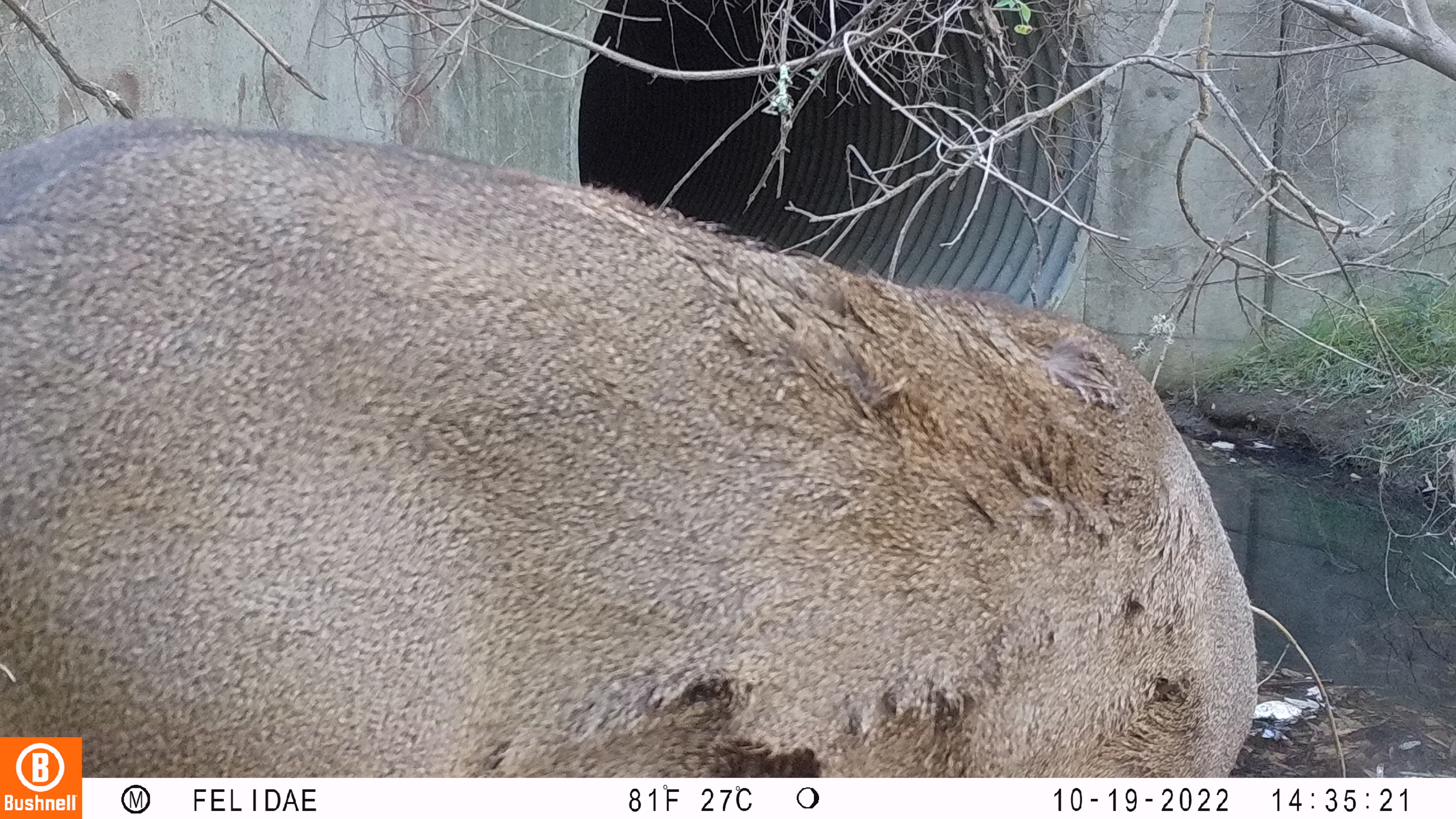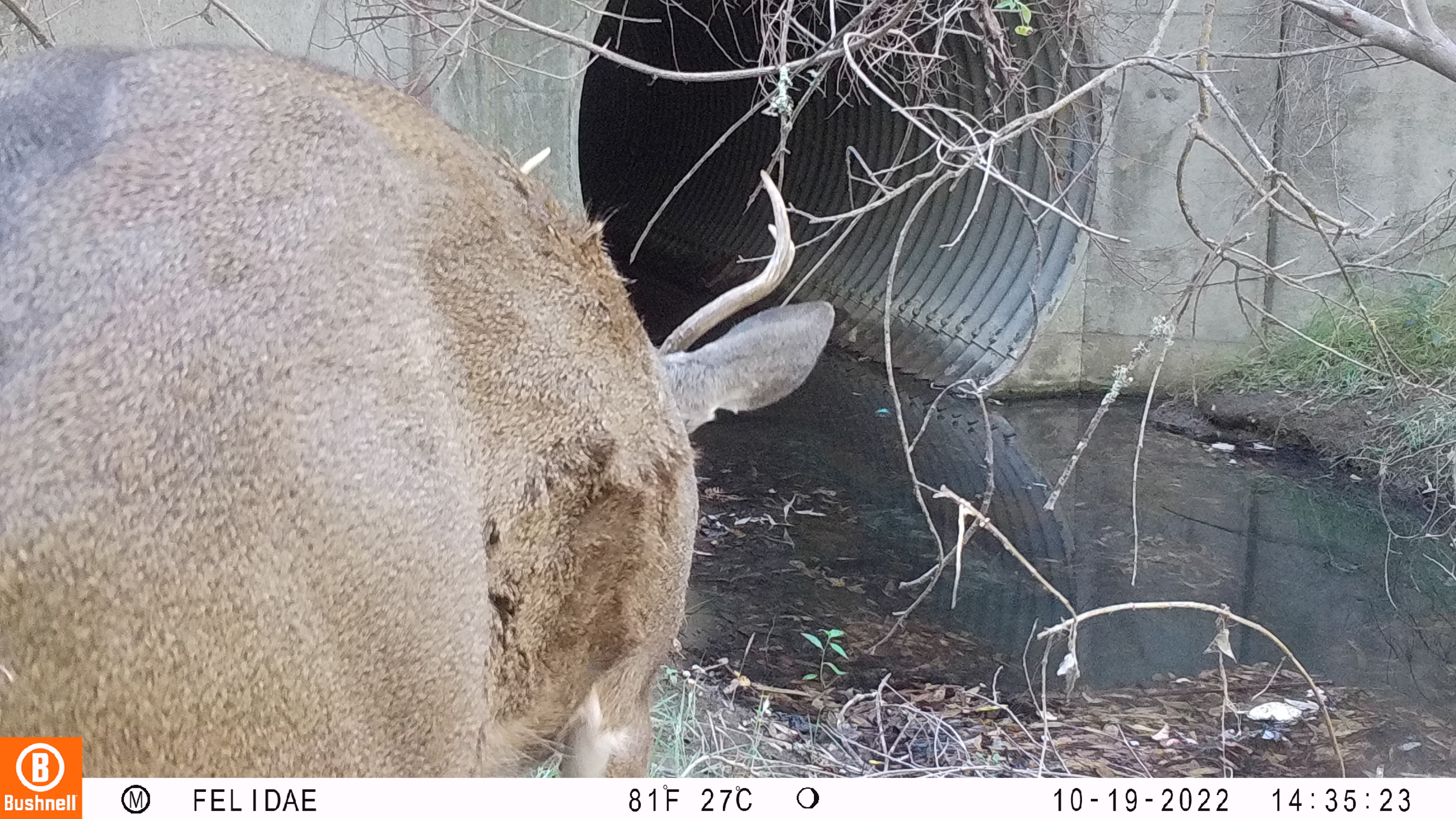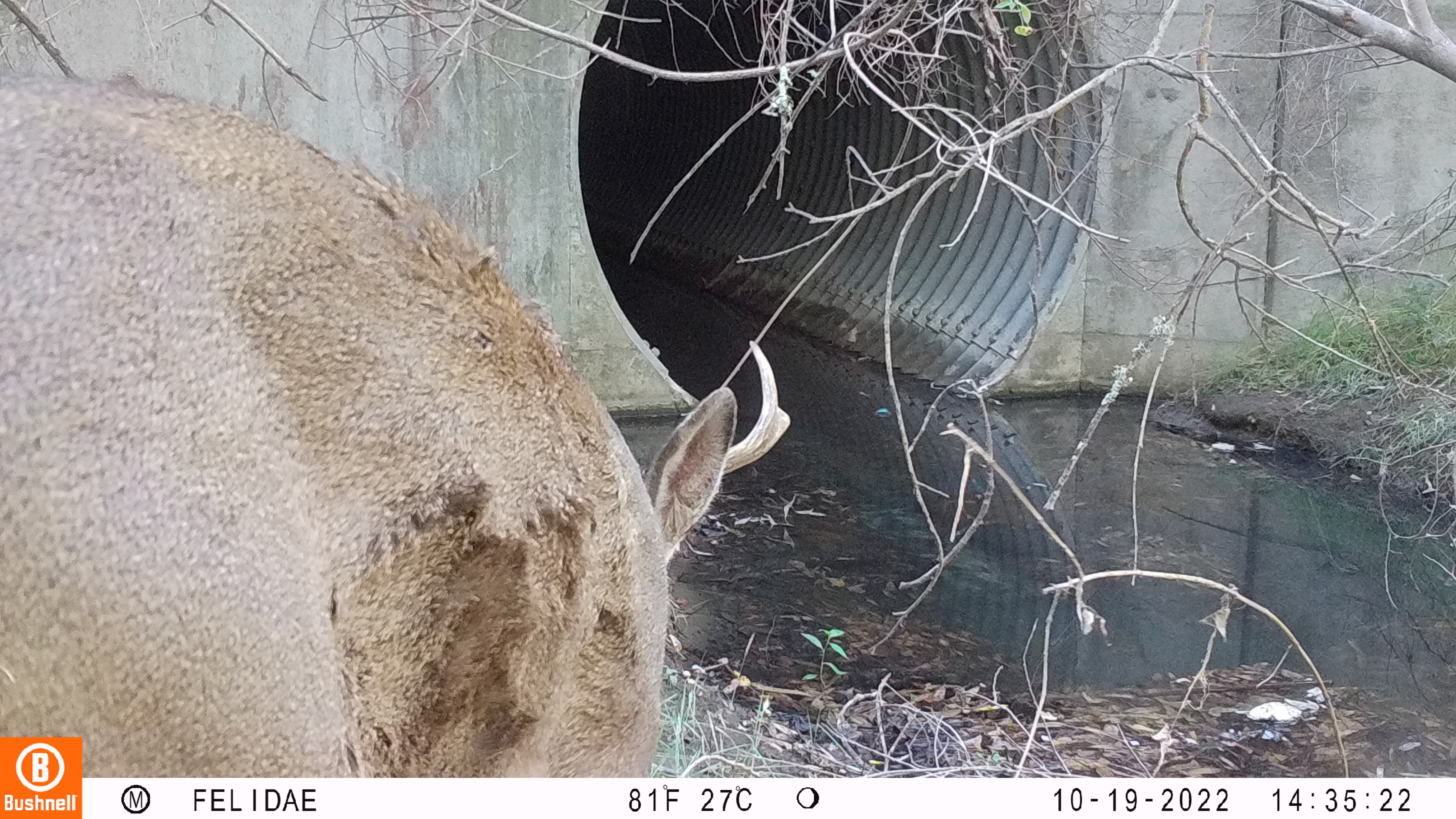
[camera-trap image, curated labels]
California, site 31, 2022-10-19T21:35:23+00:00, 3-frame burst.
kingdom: Animalia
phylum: Chordata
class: Mammalia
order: Artiodactyla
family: Cervidae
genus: Odocoileus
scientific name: Odocoileus hemionus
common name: mule deer